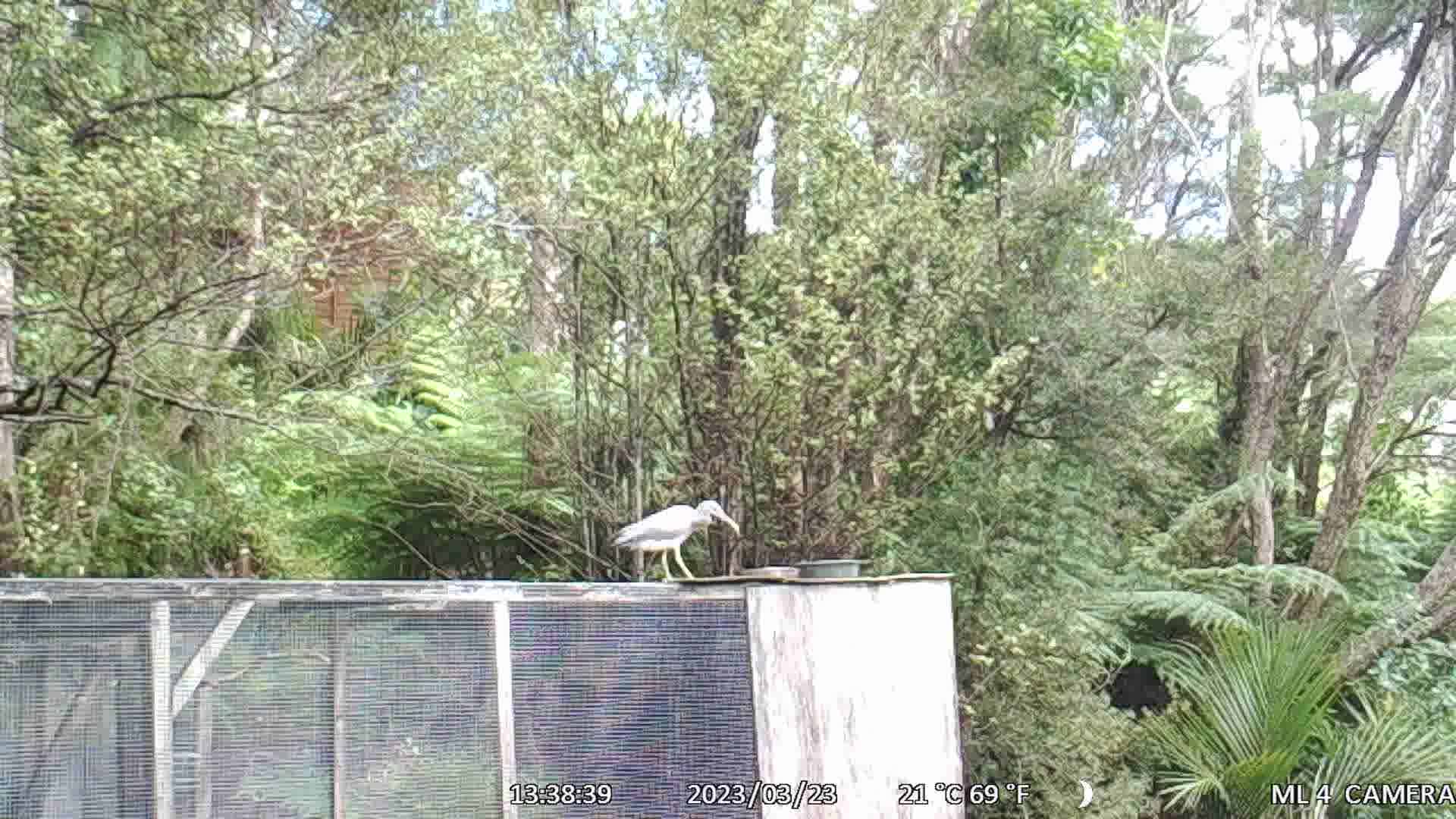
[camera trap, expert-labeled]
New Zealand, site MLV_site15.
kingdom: Animalia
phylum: Chordata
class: Aves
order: Pelecaniformes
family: Ardeidae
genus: Egretta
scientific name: Egretta novaehollandiae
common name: white-faced heron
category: white faced heron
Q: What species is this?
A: White faced heron (white-faced heron) (Egretta novaehollandiae).